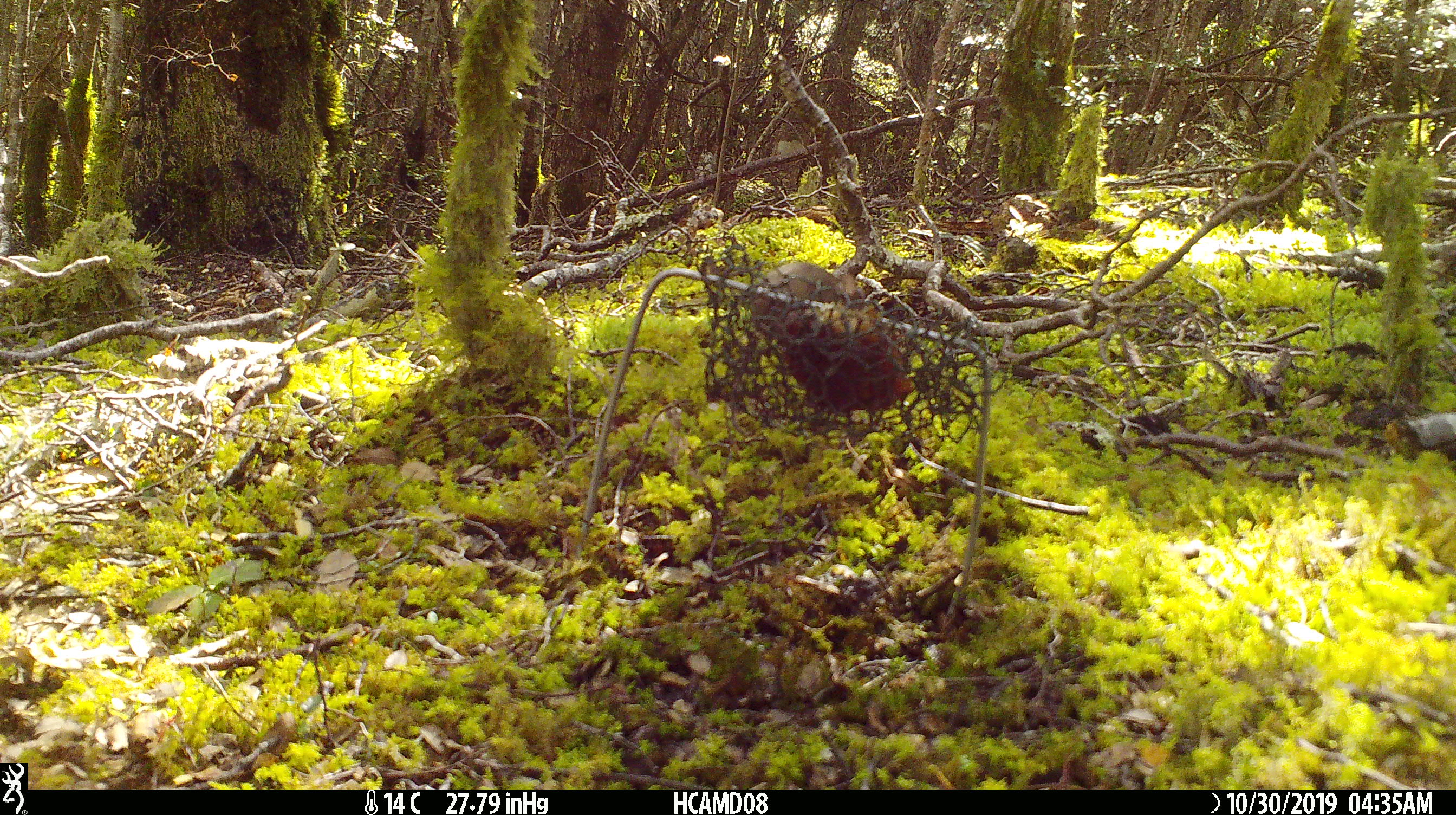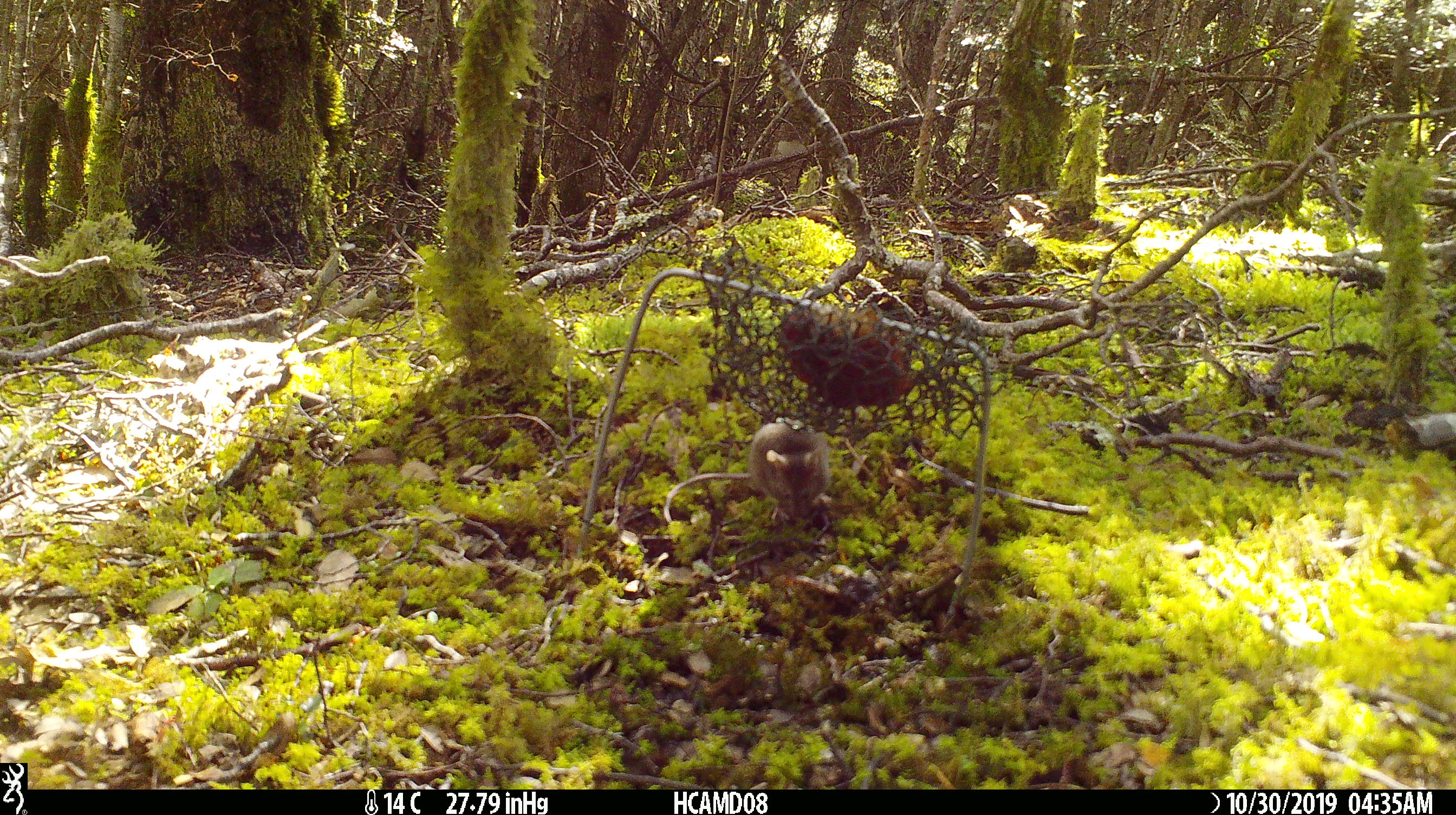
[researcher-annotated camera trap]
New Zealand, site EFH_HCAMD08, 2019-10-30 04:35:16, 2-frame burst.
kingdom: Animalia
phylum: Chordata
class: Mammalia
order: Rodentia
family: Muridae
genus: Mus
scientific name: Mus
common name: mouse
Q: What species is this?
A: Mouse (Mus).